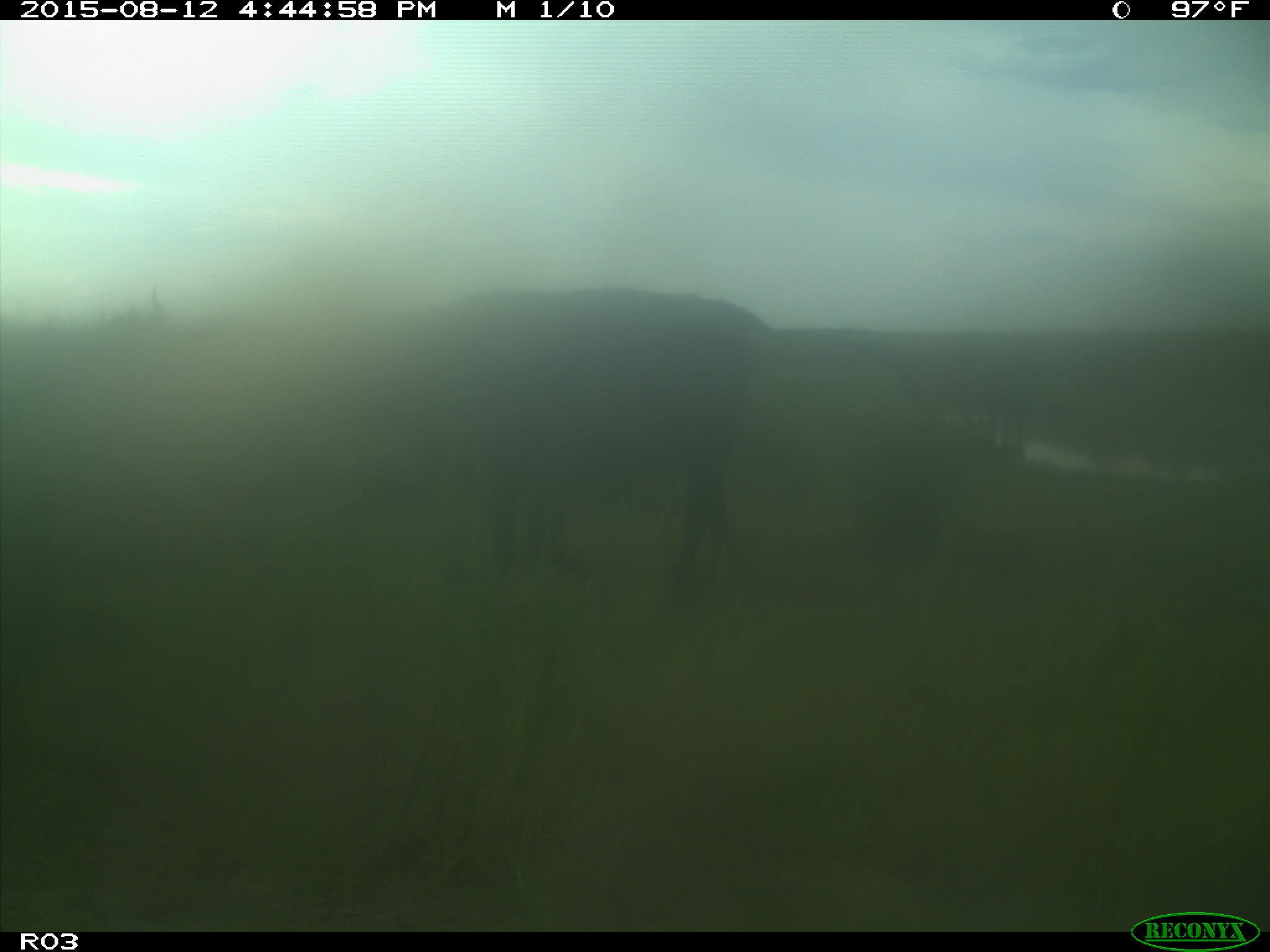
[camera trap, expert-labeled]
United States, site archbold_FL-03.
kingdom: Animalia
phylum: Chordata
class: Mammalia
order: Artiodactyla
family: Bovidae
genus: Bos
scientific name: Bos taurus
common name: domestic cow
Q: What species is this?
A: Bos taurus (domestic cow).